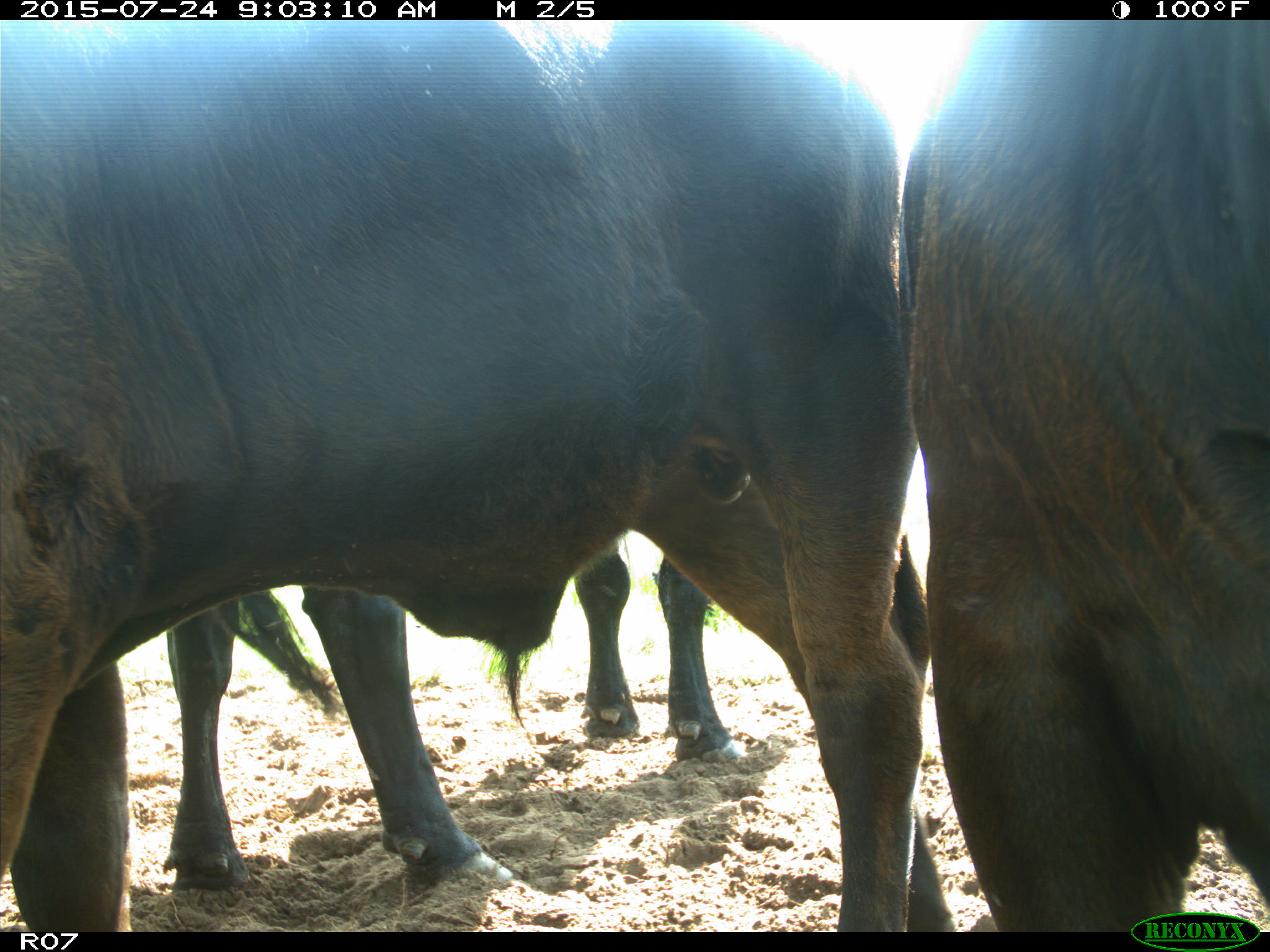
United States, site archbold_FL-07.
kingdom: Animalia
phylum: Chordata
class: Mammalia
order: Artiodactyla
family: Bovidae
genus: Bos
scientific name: Bos taurus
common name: domestic cow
Bos taurus (domestic cow).